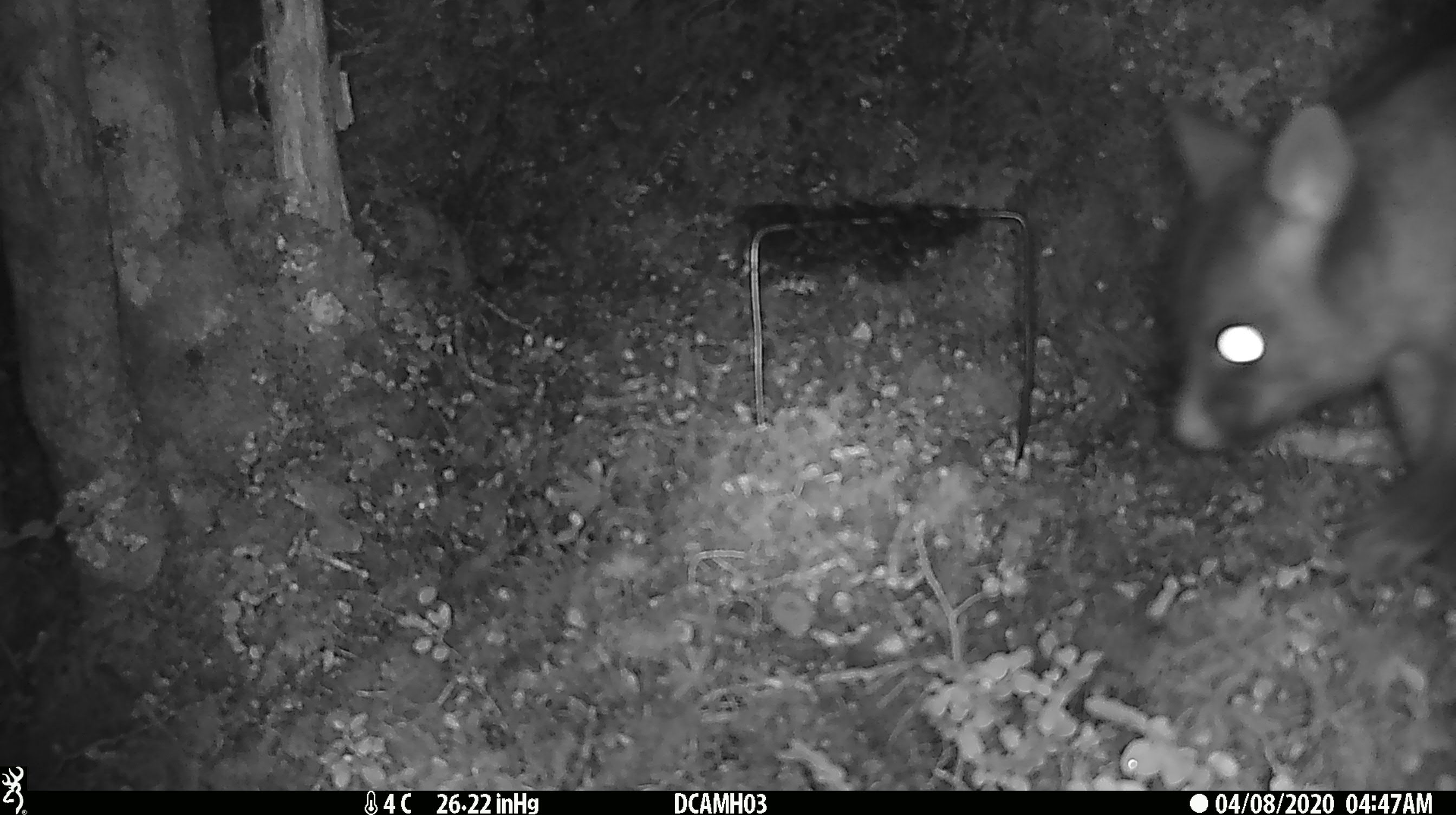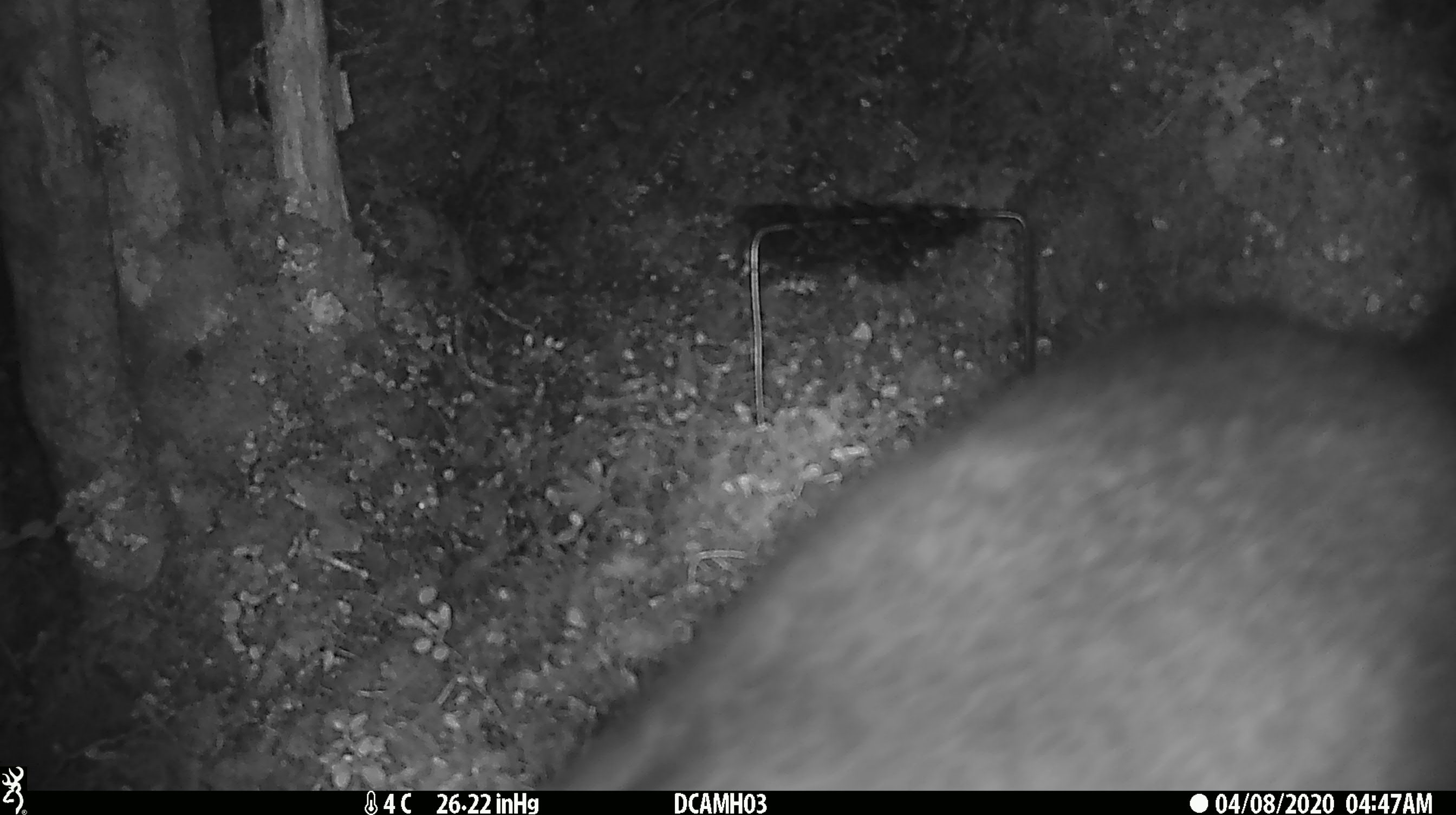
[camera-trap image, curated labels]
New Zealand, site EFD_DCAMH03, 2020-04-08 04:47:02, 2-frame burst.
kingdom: Animalia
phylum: Chordata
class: Mammalia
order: Diprotodontia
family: Phalangeridae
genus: Trichosurus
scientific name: Trichosurus vulpecula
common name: common brushtail possum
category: possum